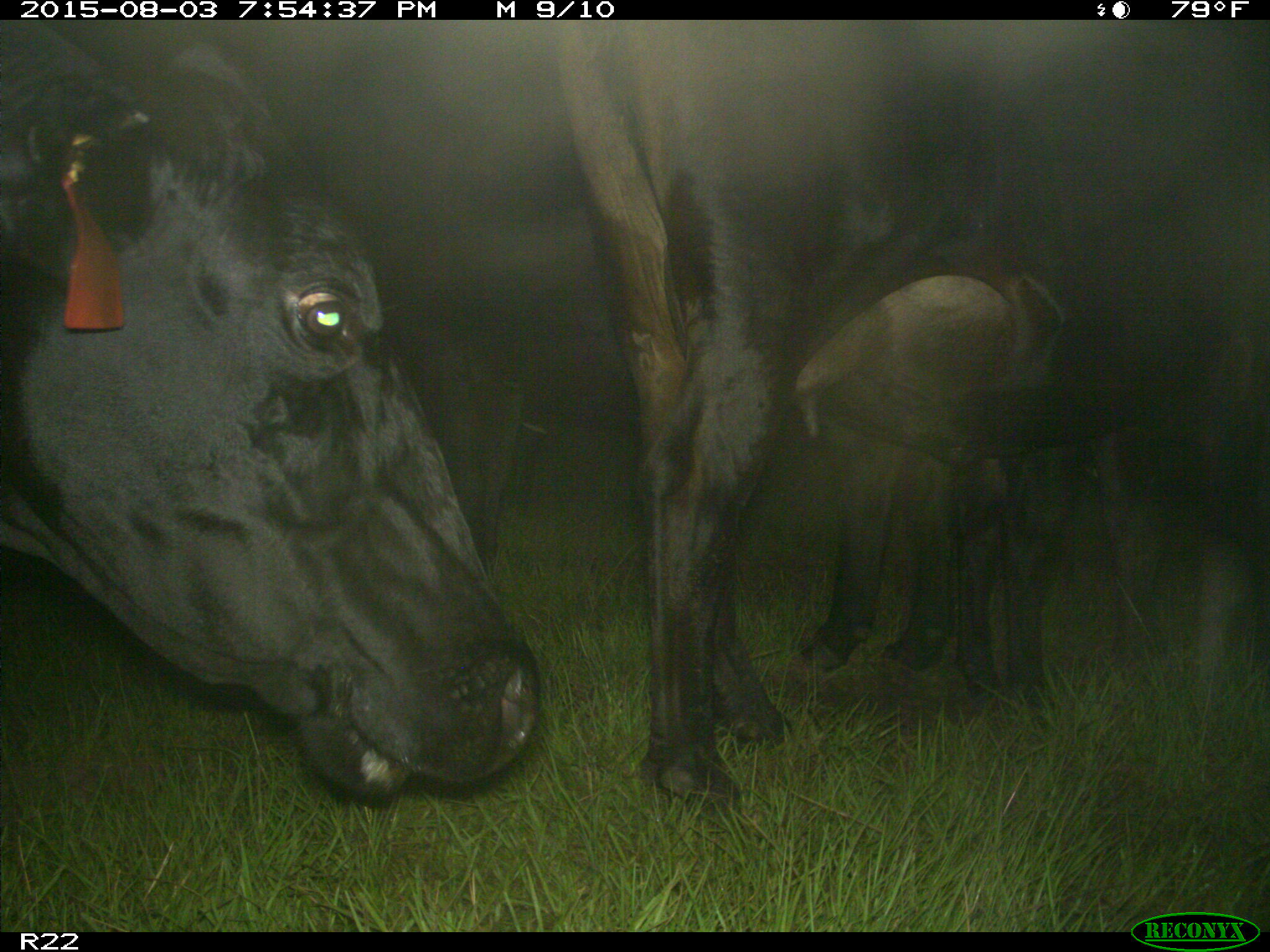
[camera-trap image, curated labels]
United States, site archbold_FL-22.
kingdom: Animalia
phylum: Chordata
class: Mammalia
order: Artiodactyla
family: Bovidae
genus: Bos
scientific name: Bos taurus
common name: domestic cow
Bos taurus (domestic cow).